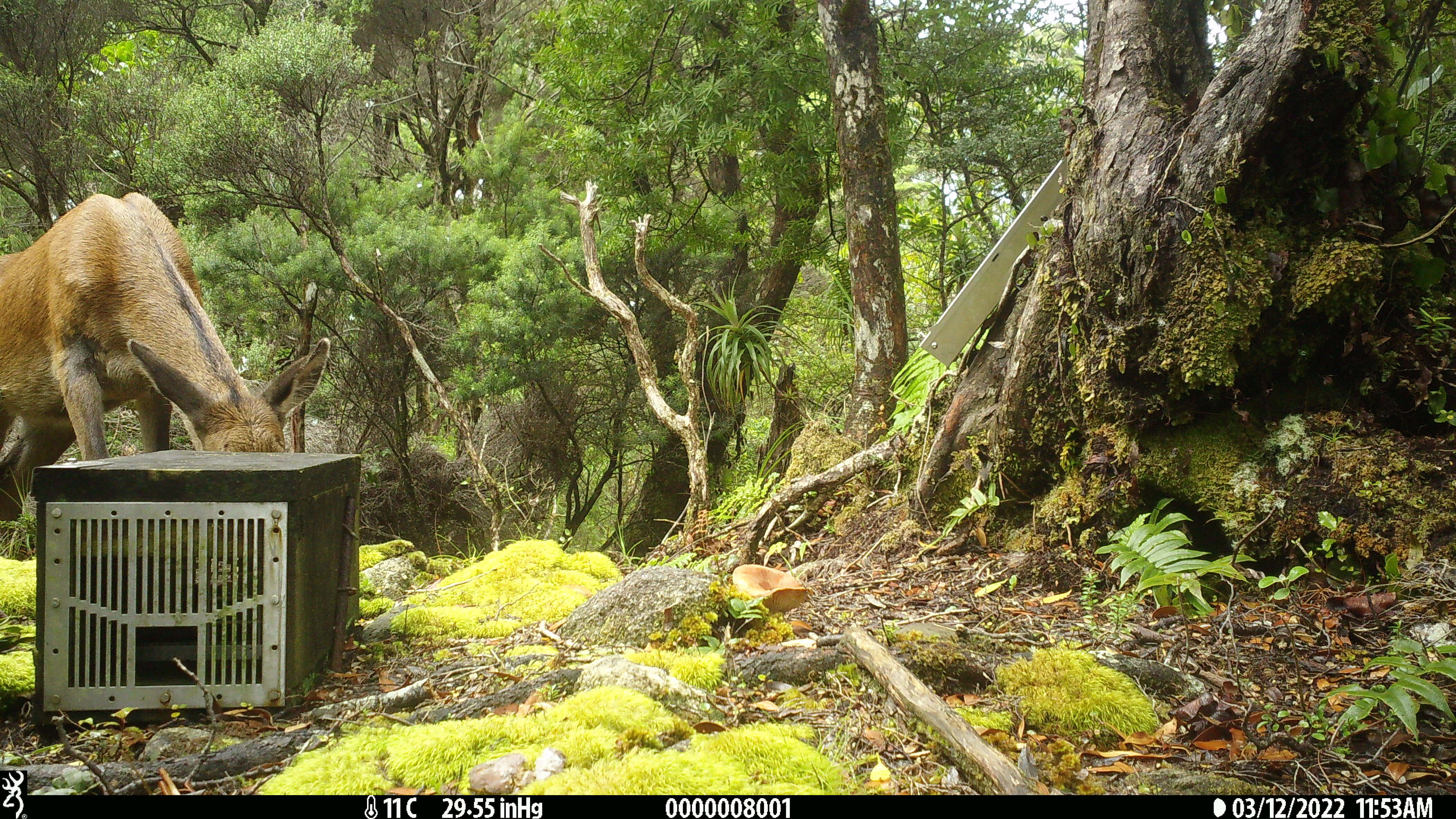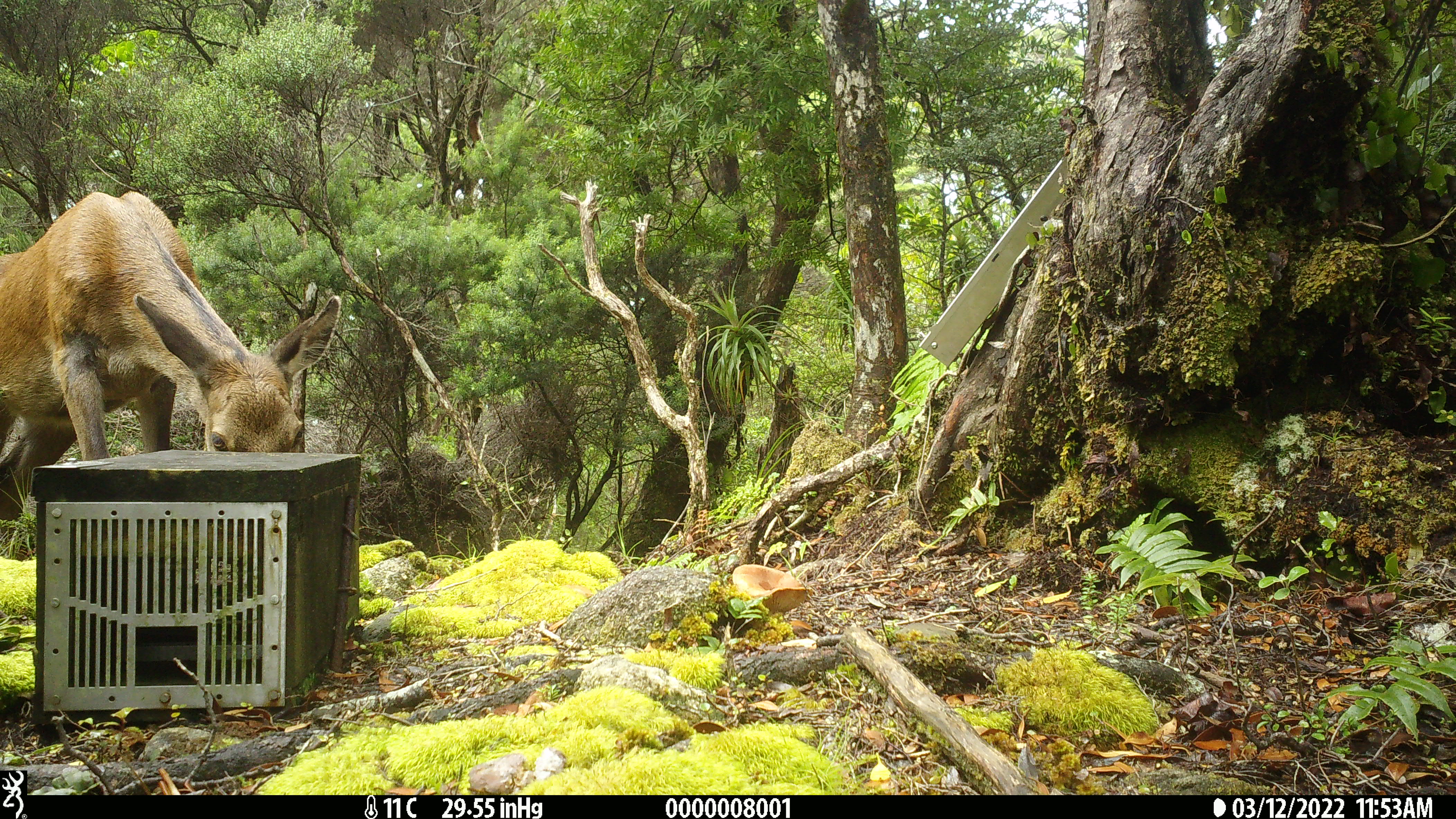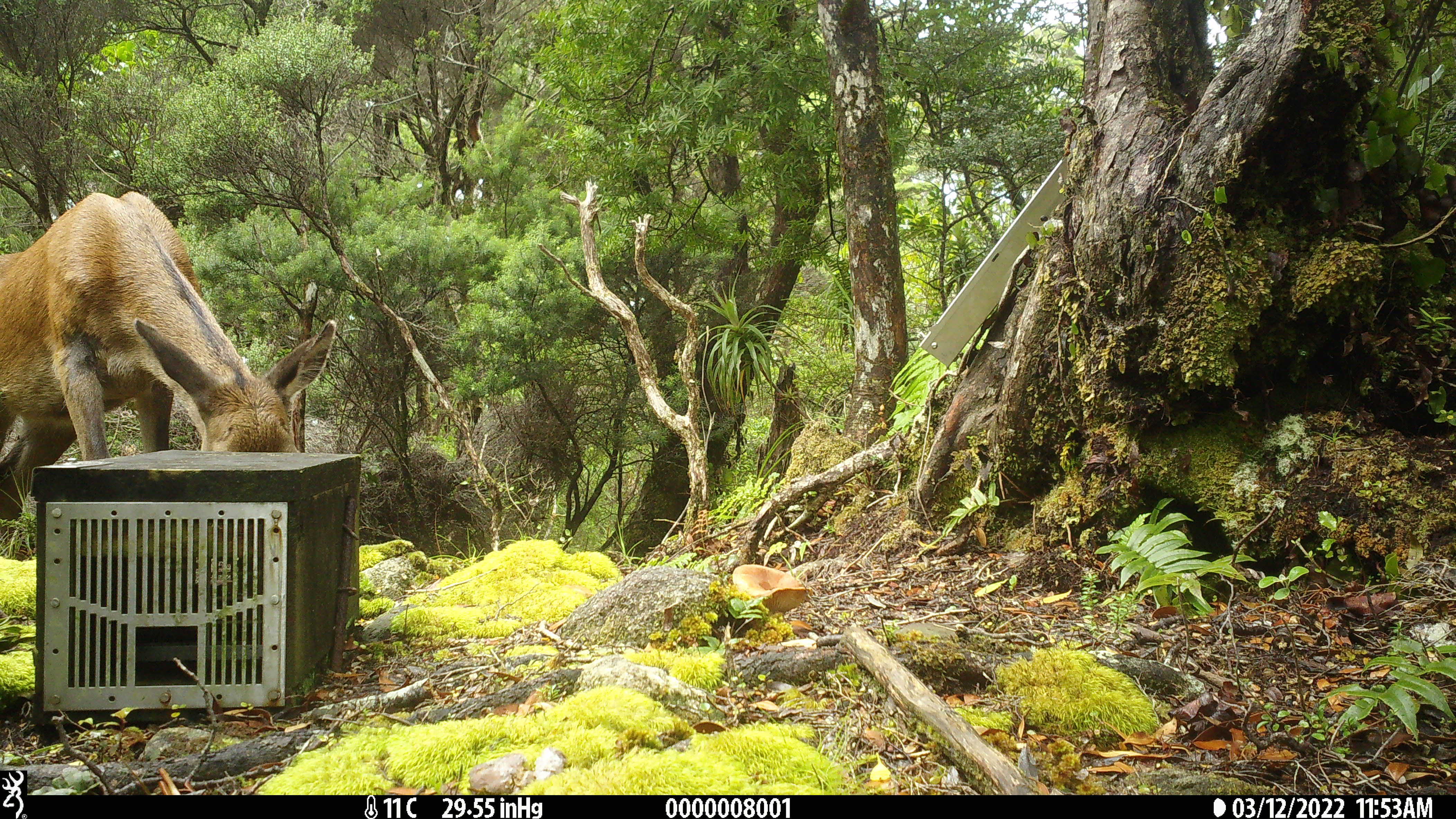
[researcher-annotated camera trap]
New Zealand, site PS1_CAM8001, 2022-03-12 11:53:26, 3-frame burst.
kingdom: Animalia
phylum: Chordata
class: Mammalia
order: Artiodactyla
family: Cervidae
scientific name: Cervidae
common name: deer